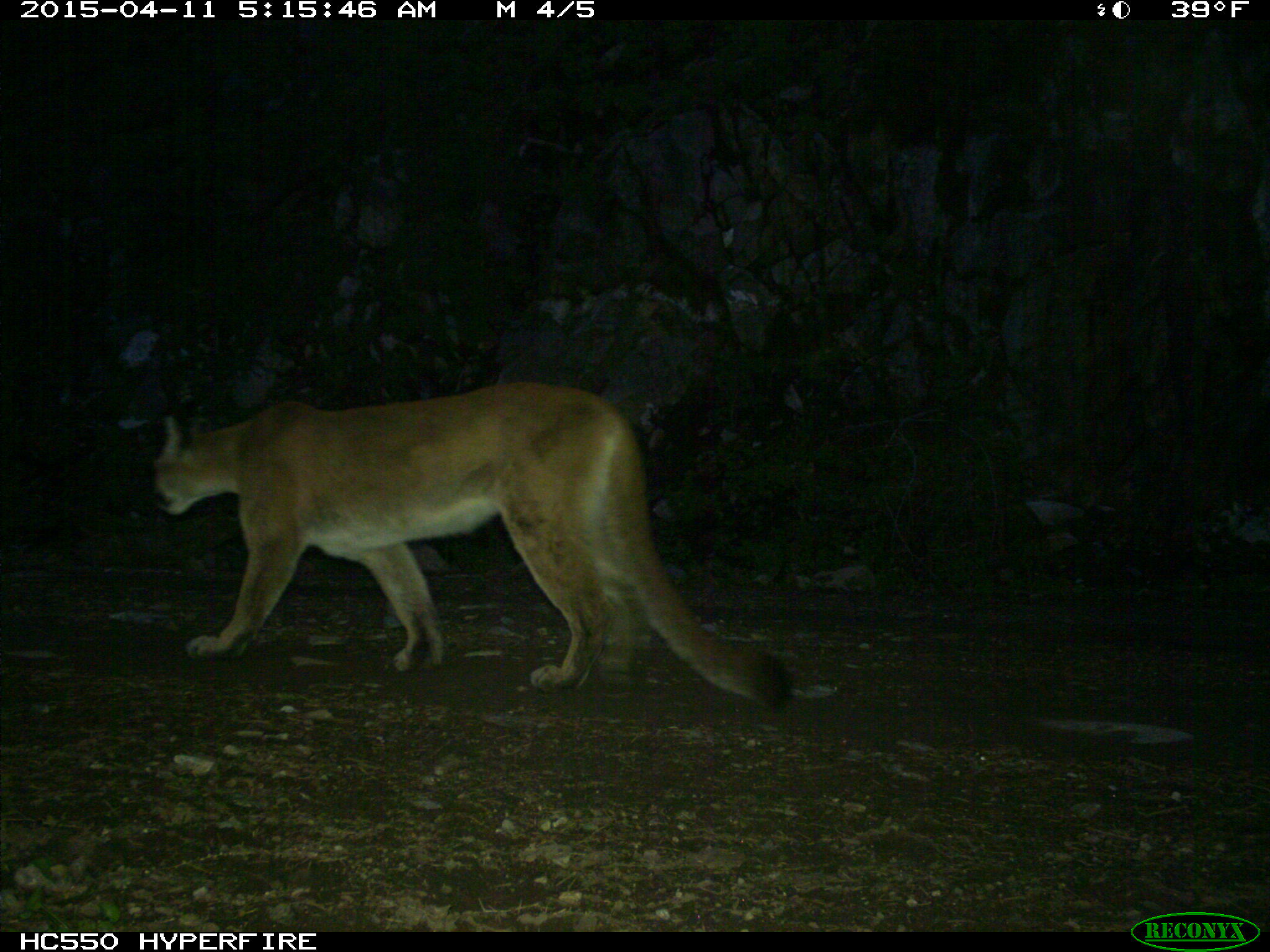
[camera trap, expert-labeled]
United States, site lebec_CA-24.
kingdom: Animalia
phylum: Chordata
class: Mammalia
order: Carnivora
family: Felidae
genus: Puma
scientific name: Puma concolor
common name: mountain lion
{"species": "Puma concolor (mountain lion)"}